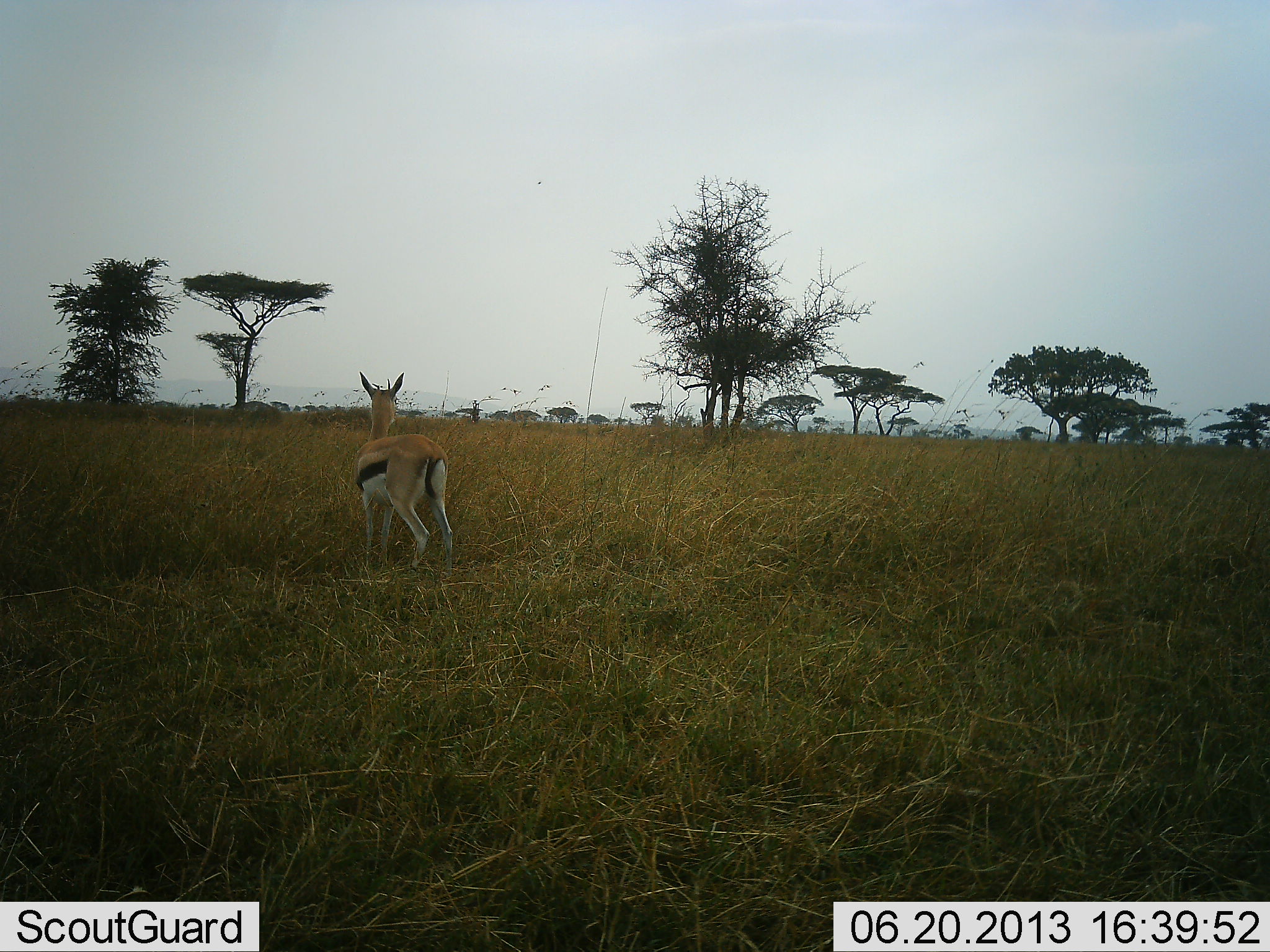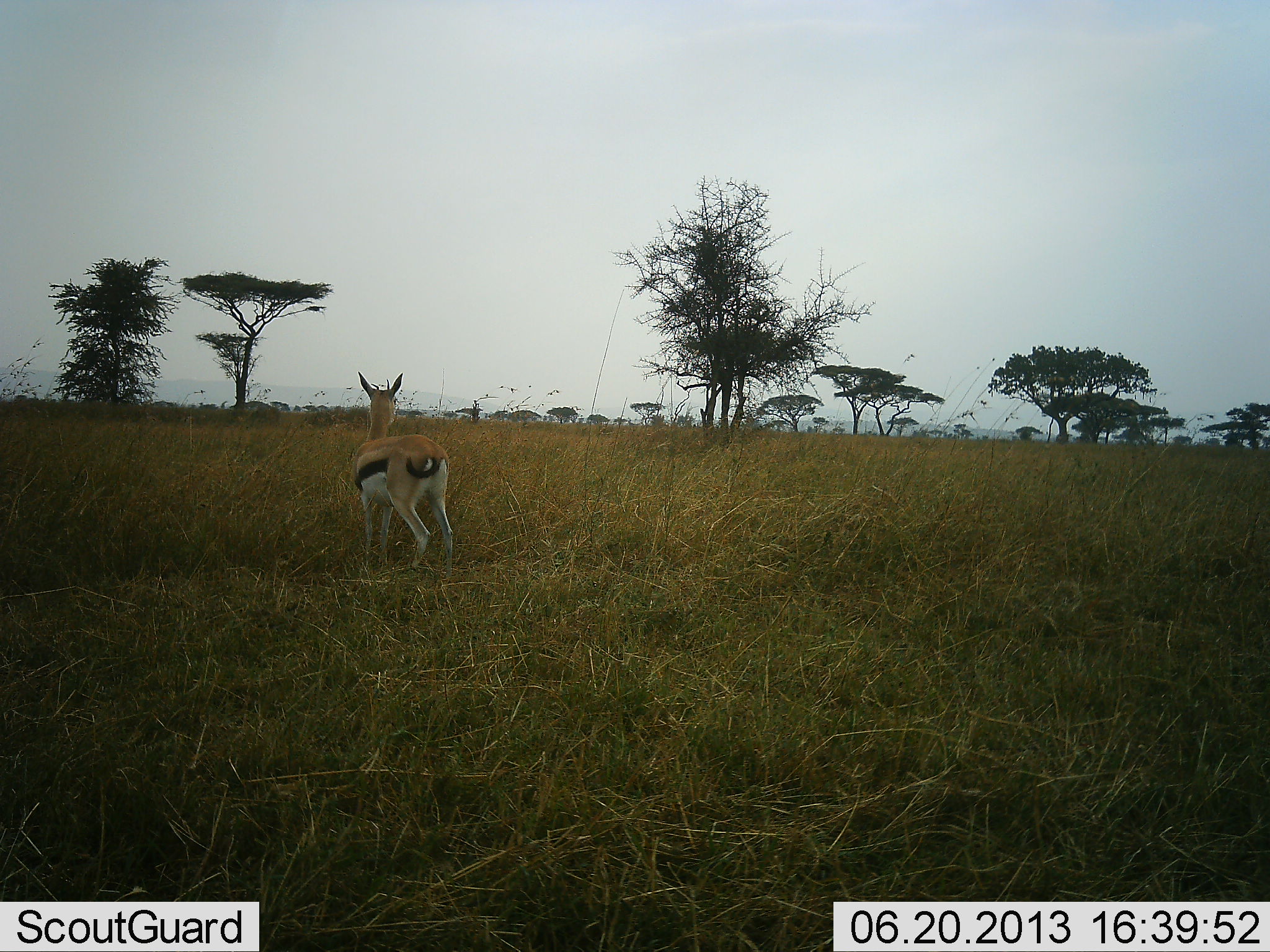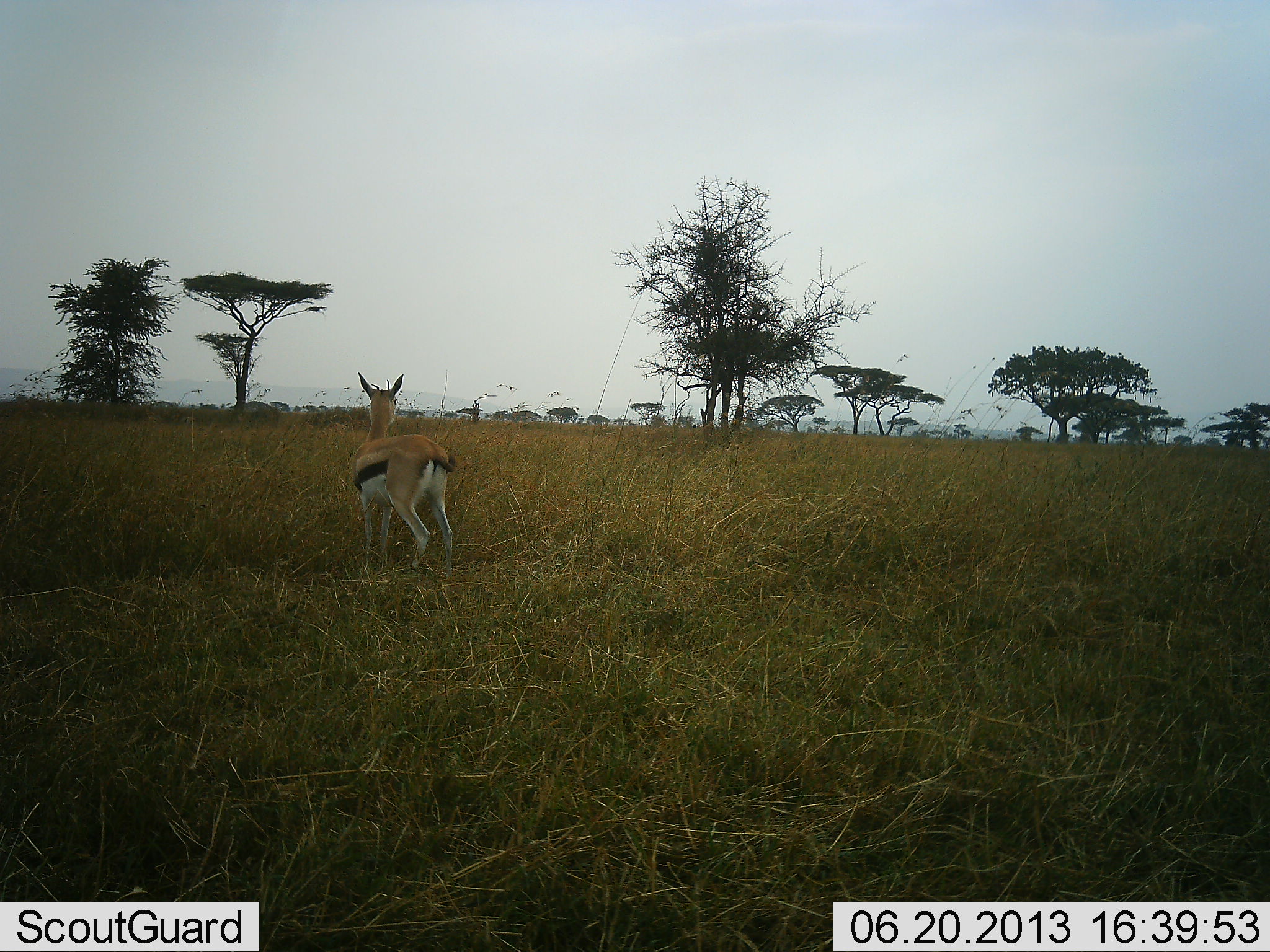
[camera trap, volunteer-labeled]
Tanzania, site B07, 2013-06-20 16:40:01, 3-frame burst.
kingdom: Animalia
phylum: Chordata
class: Mammalia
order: Artiodactyla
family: Bovidae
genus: Eudorcas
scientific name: Eudorcas thomsonii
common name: thomson's gazelle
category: gazellethomsons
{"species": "gazellethomsons (thomson's gazelle) (Eudorcas thomsonii)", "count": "1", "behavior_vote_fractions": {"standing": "100%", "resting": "0%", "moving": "0%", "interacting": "0%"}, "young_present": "0%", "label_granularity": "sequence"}